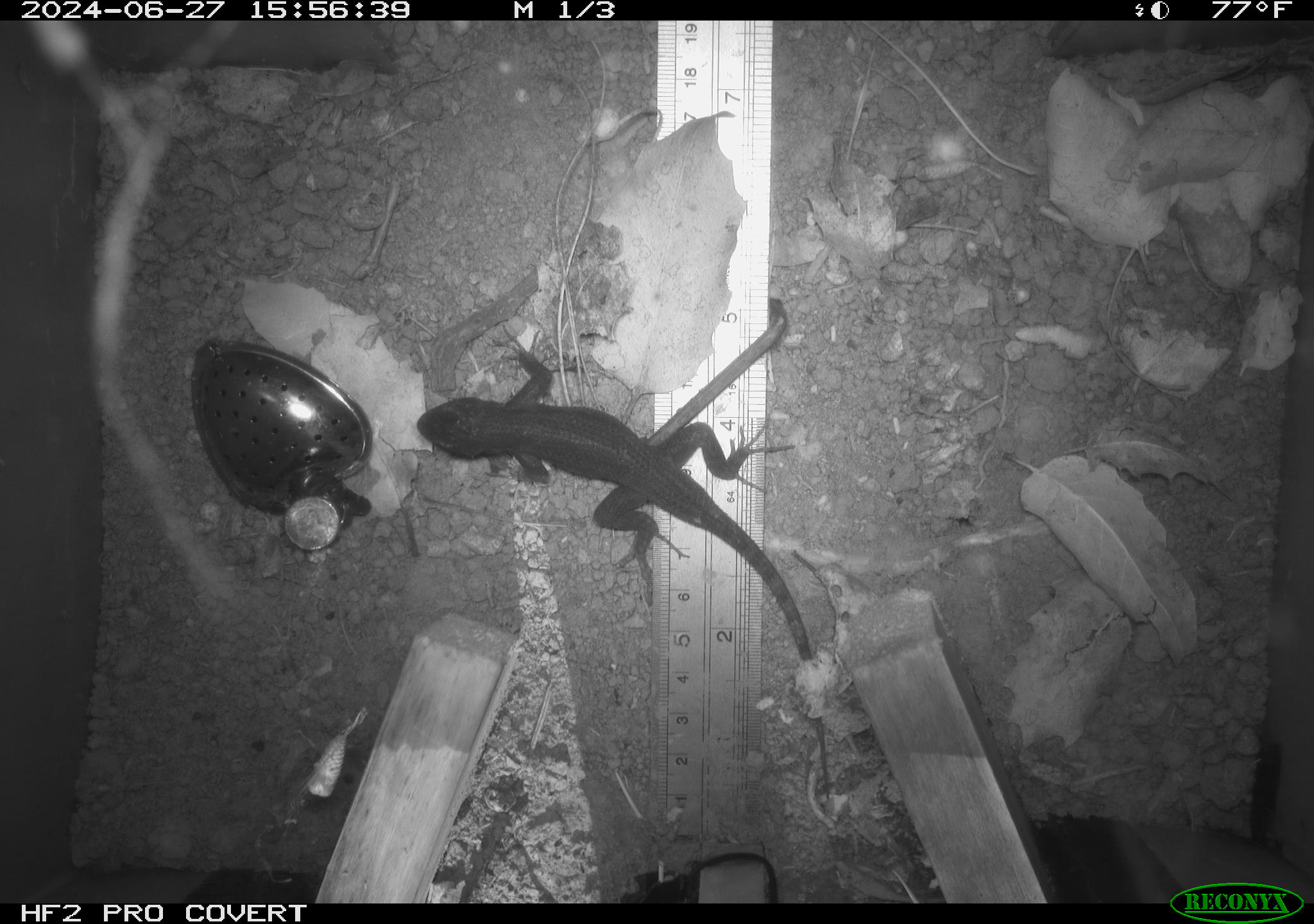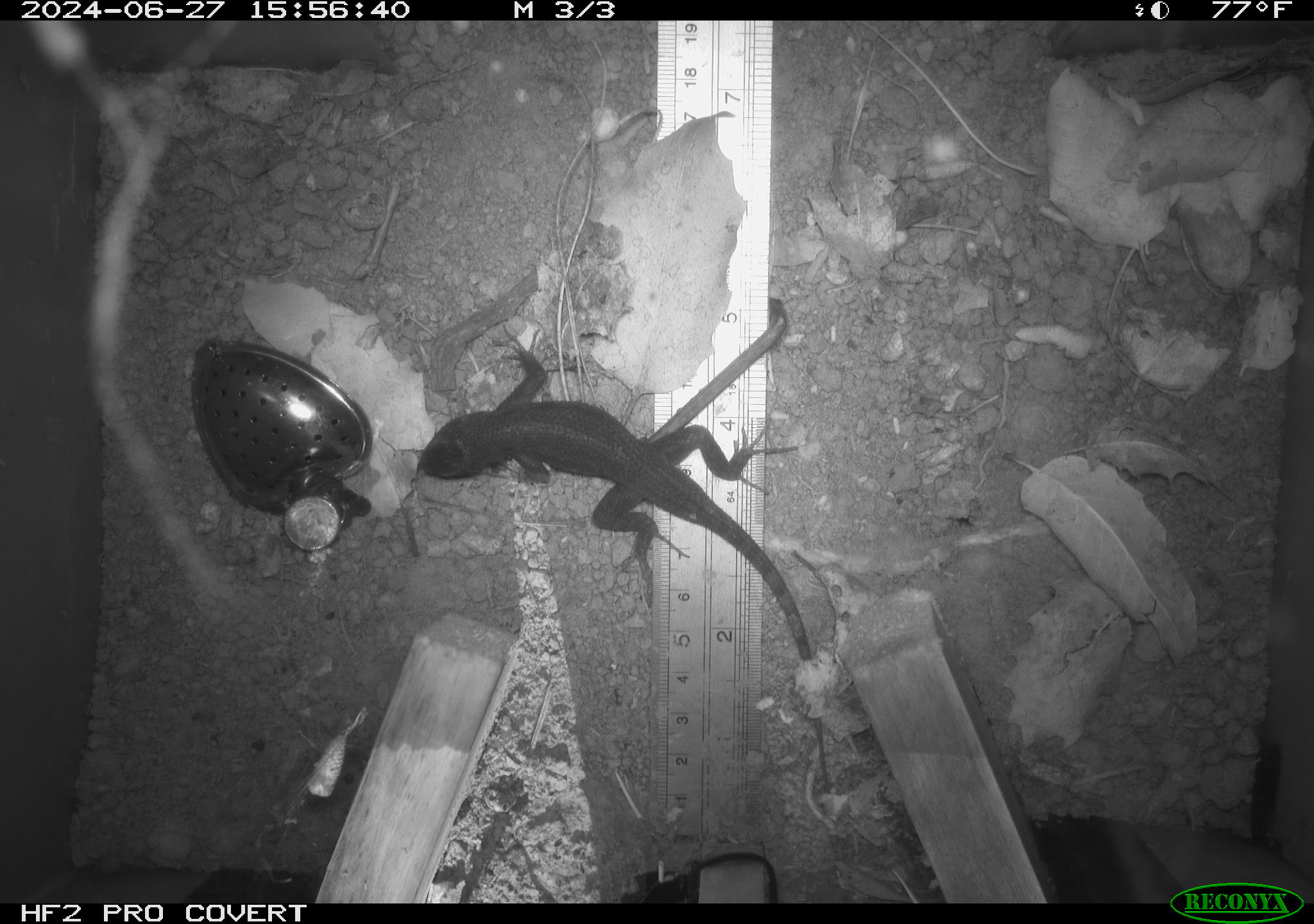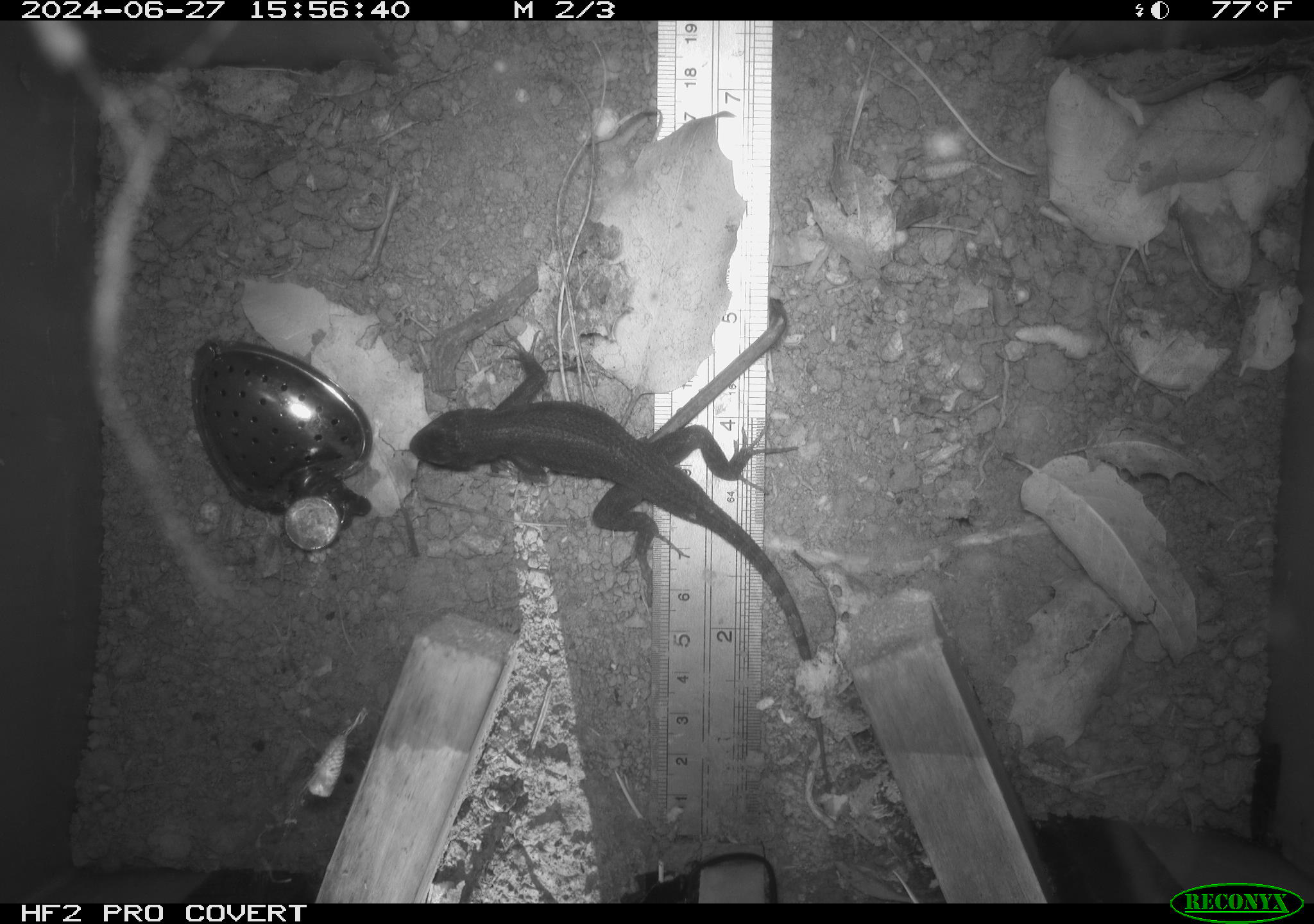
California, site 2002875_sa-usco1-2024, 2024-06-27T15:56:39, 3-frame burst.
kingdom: Animalia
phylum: Chordata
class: Reptilia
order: Squamata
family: Phrynosomatidae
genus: Sceloporus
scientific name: Sceloporus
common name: spiny lizards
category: sceloporus species